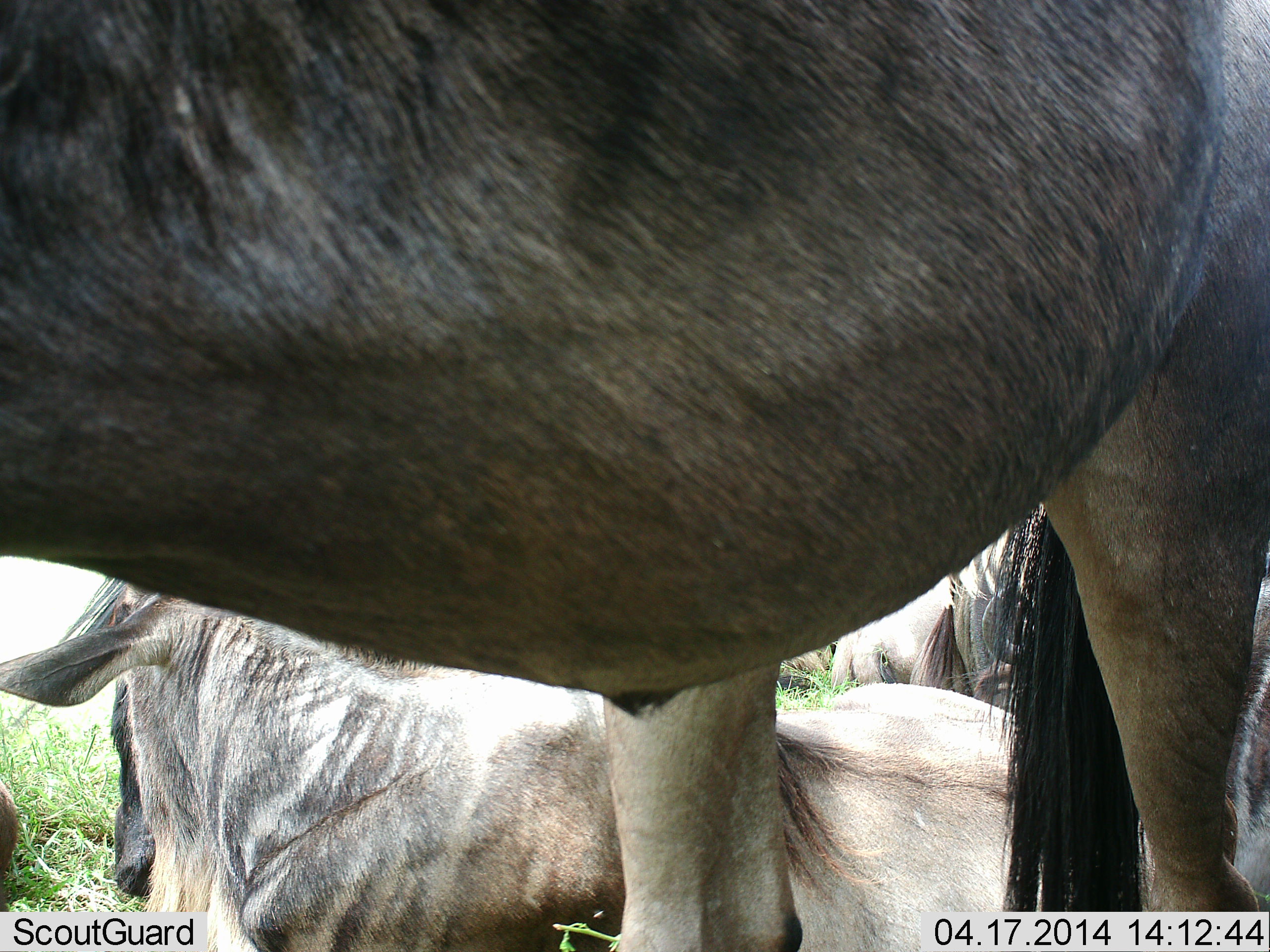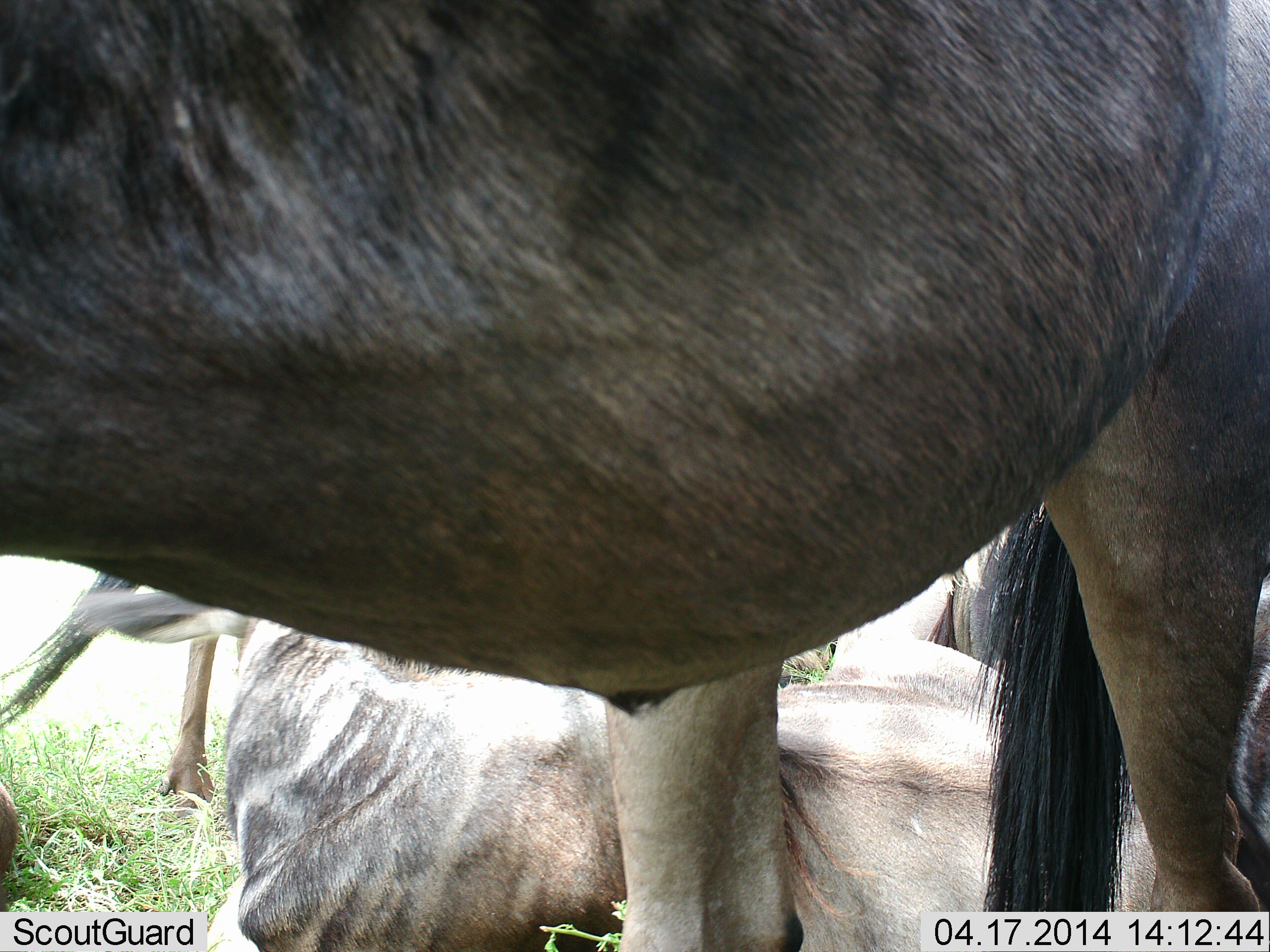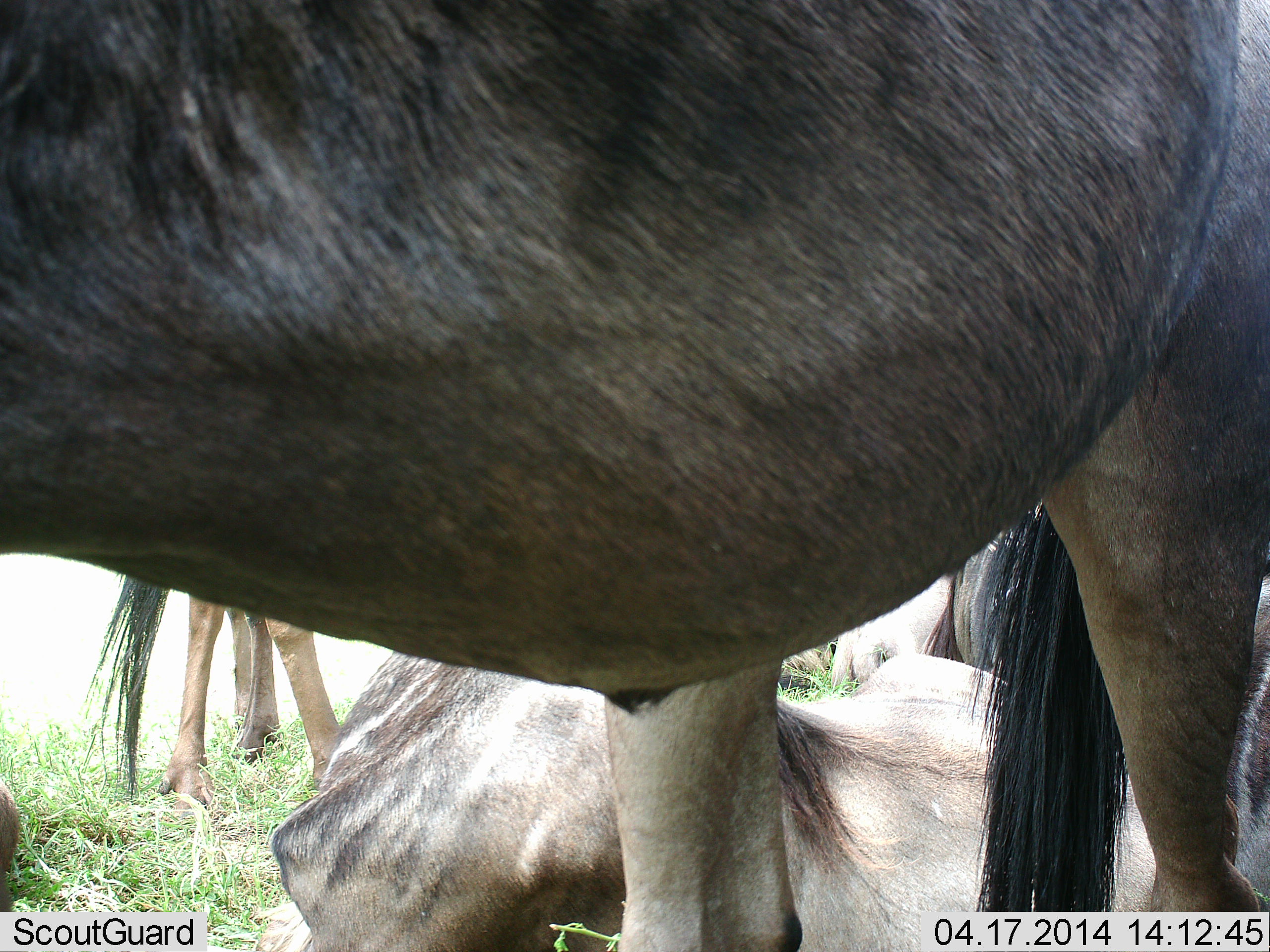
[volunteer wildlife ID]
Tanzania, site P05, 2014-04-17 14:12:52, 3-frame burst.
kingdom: Animalia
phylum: Chordata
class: Mammalia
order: Artiodactyla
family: Bovidae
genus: Connochaetes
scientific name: Connochaetes taurinus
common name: blue wildebeest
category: wildebeest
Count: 4.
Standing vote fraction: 72%.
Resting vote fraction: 89%.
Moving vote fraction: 4%.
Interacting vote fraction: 11%.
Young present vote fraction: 2%.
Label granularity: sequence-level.